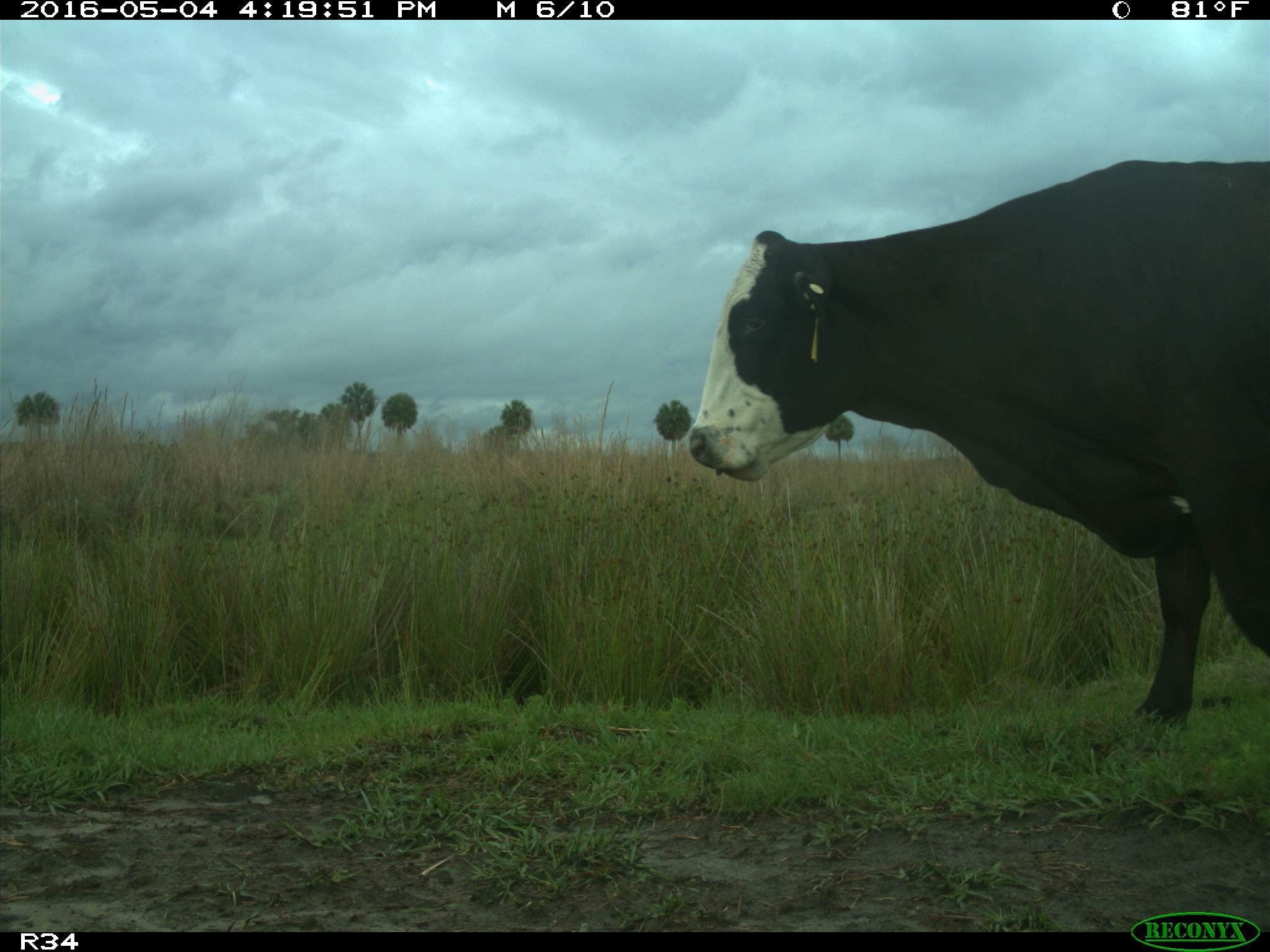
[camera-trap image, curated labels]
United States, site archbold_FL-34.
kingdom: Animalia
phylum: Chordata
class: Mammalia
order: Artiodactyla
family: Bovidae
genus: Bos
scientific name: Bos taurus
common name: domestic cow